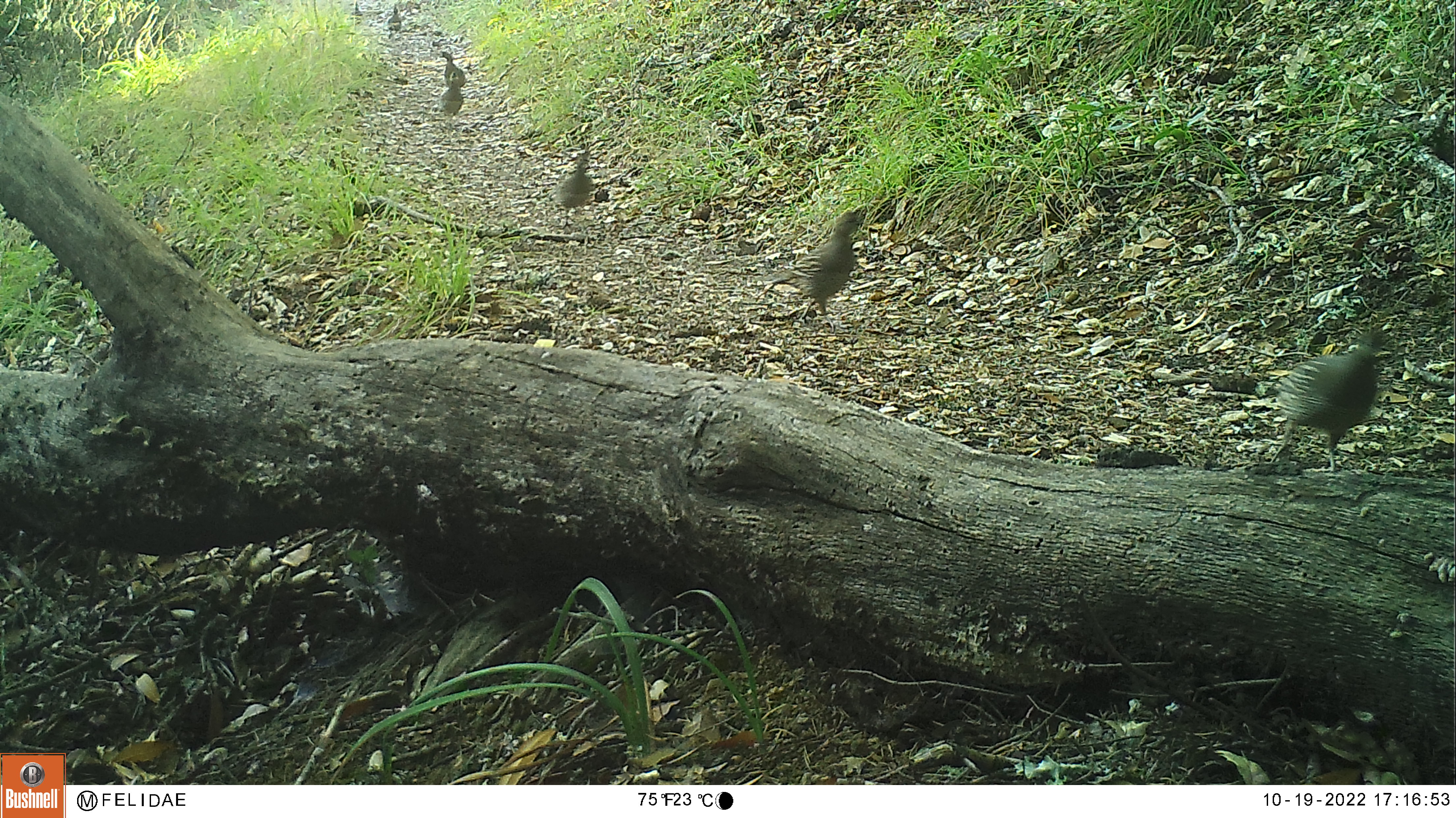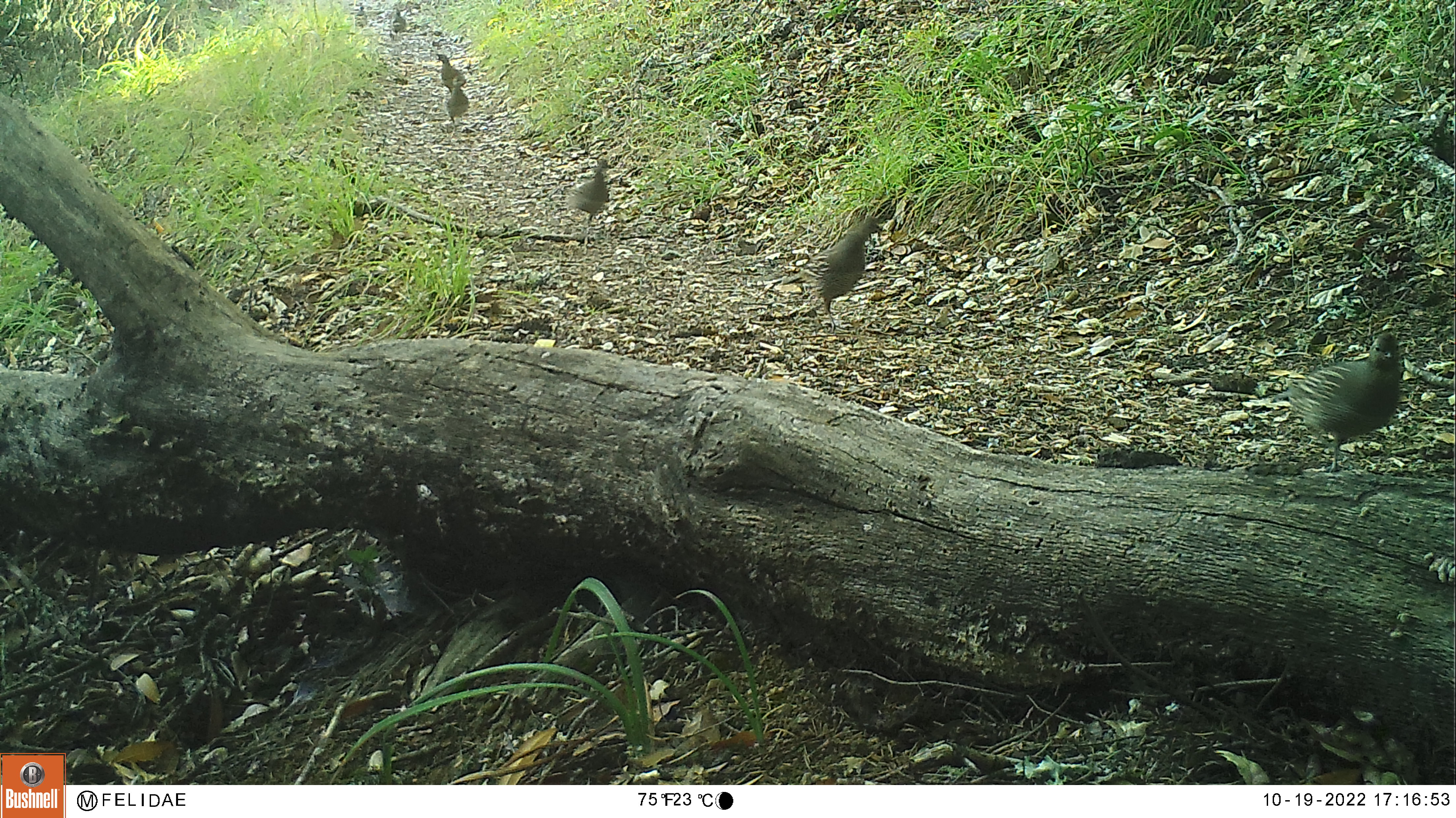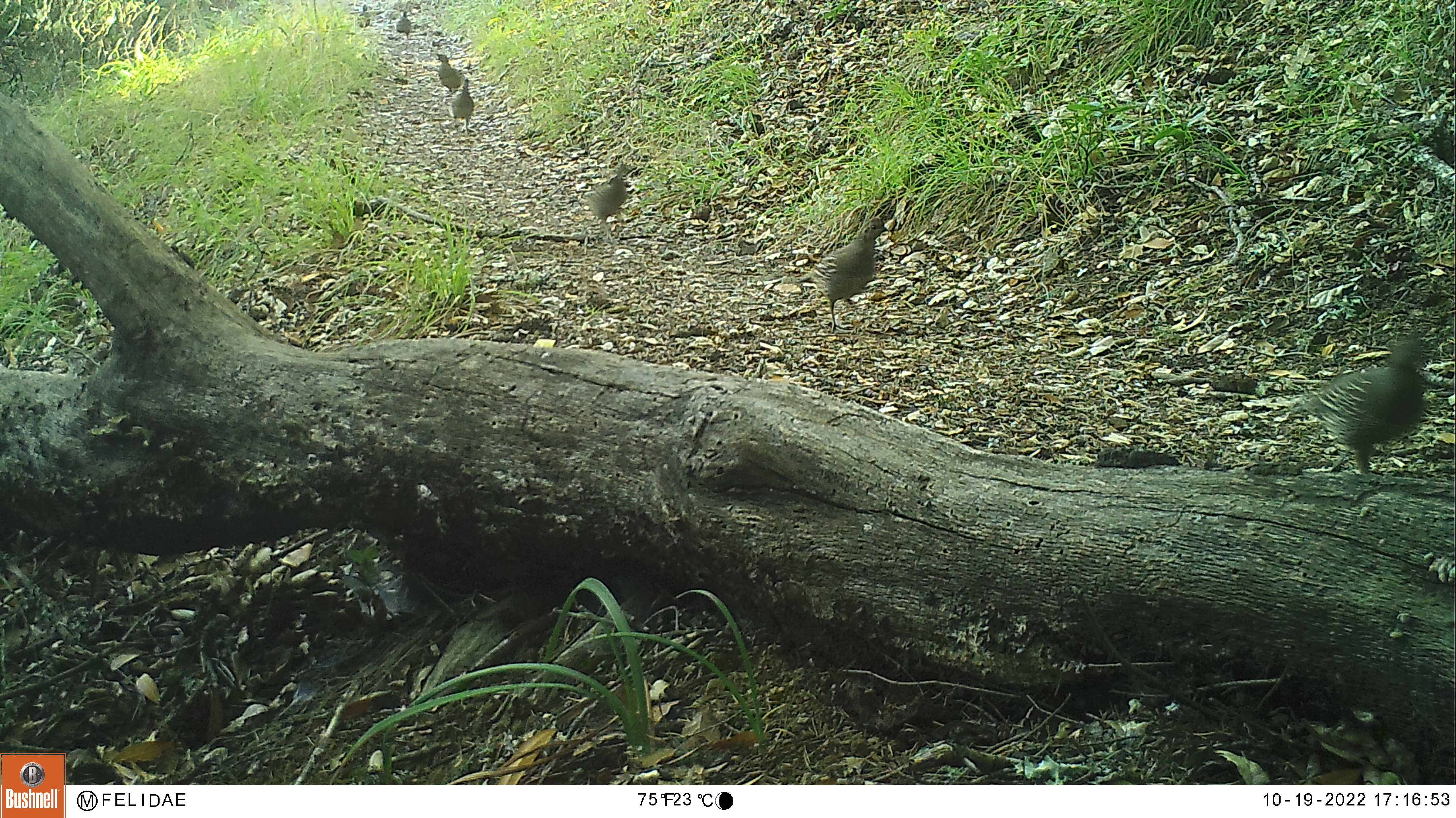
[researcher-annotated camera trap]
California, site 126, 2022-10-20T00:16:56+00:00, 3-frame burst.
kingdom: Animalia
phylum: Chordata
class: Aves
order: Galliformes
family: Odontophoridae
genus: Callipepla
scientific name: Callipepla californica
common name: california quail